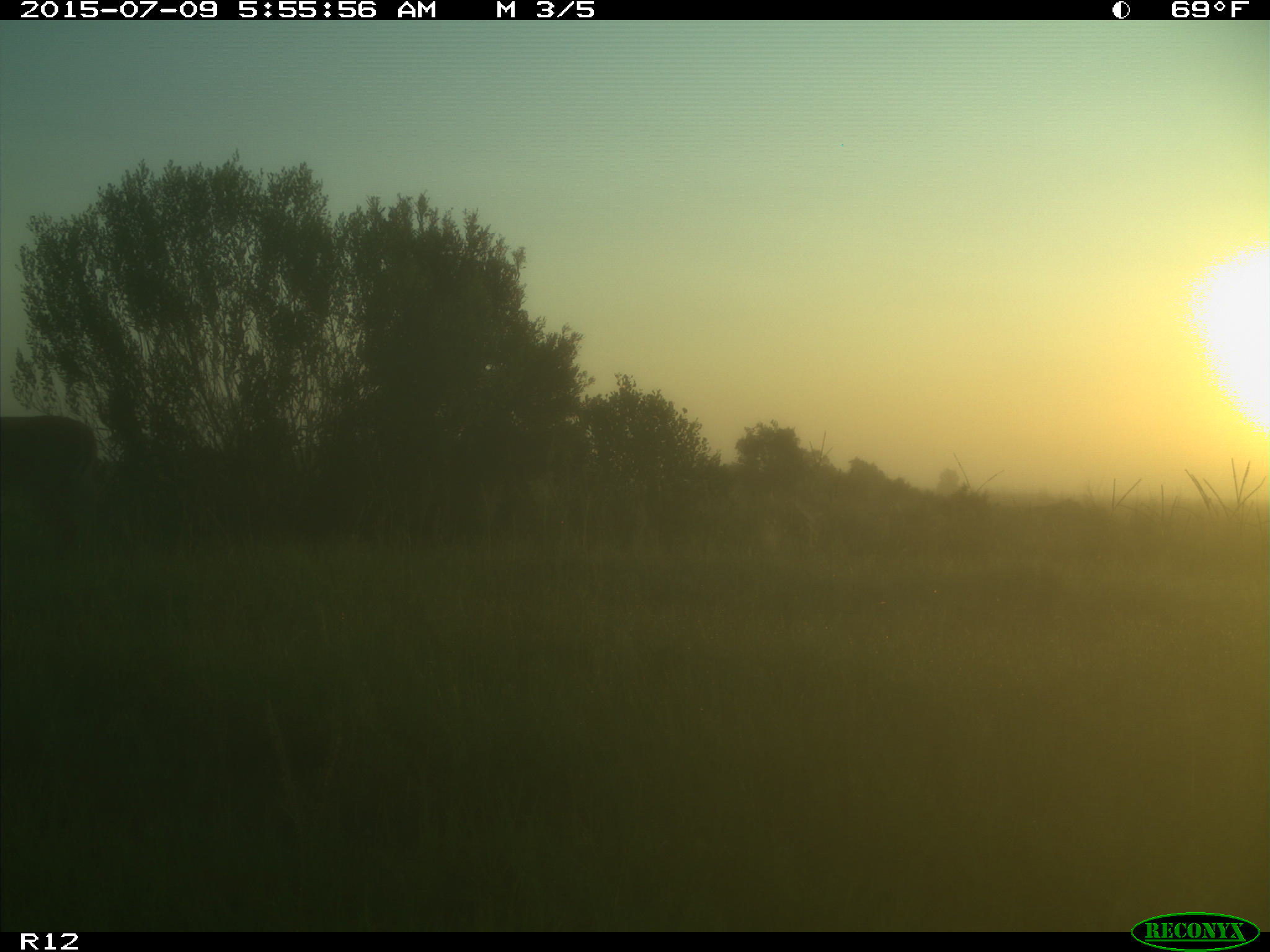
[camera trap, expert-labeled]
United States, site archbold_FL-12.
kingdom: Animalia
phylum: Chordata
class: Mammalia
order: Artiodactyla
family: Cervidae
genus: Odocoileus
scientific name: Odocoileus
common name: deer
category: unidentified deer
Unidentified deer (deer) (Odocoileus).